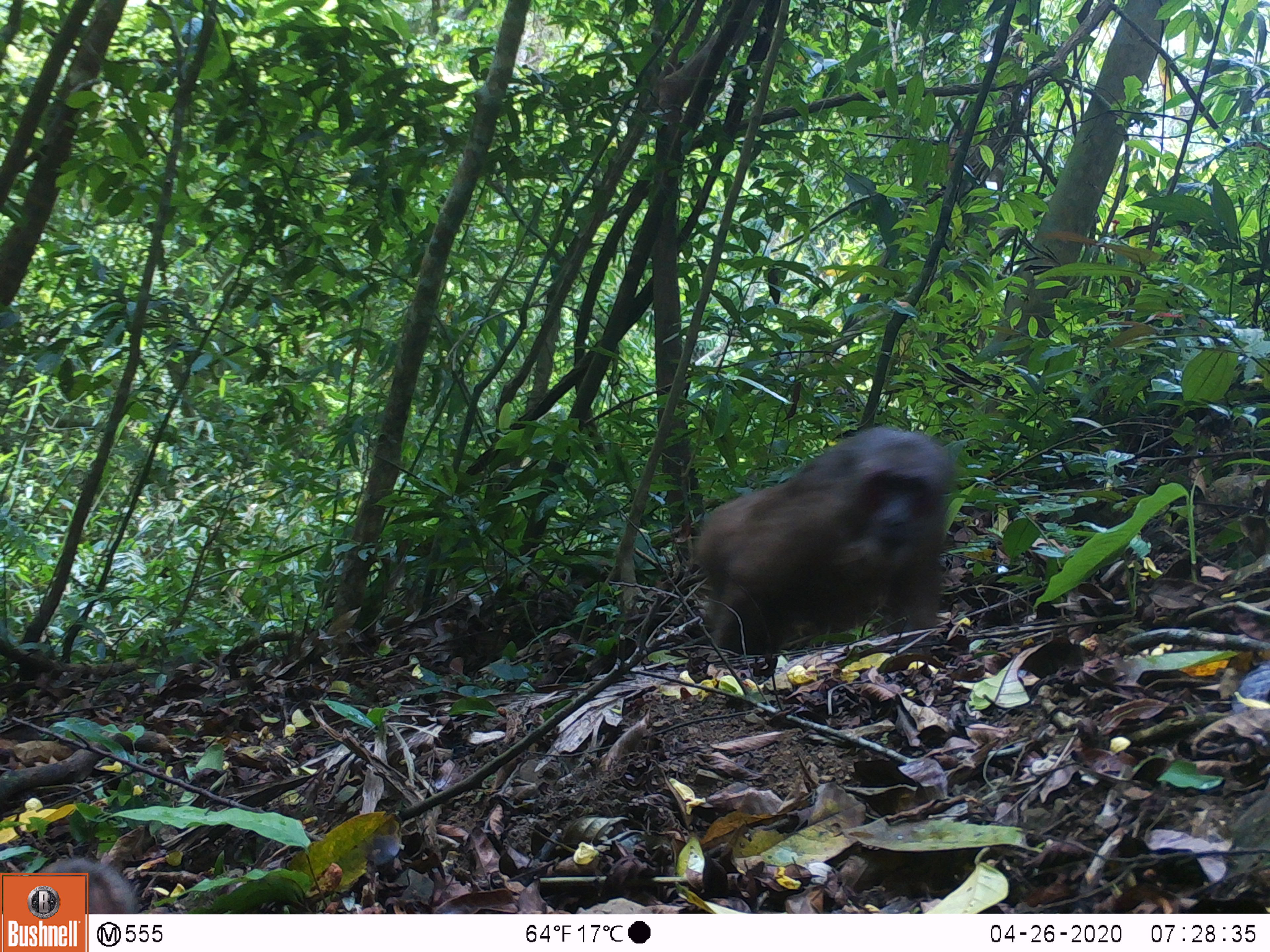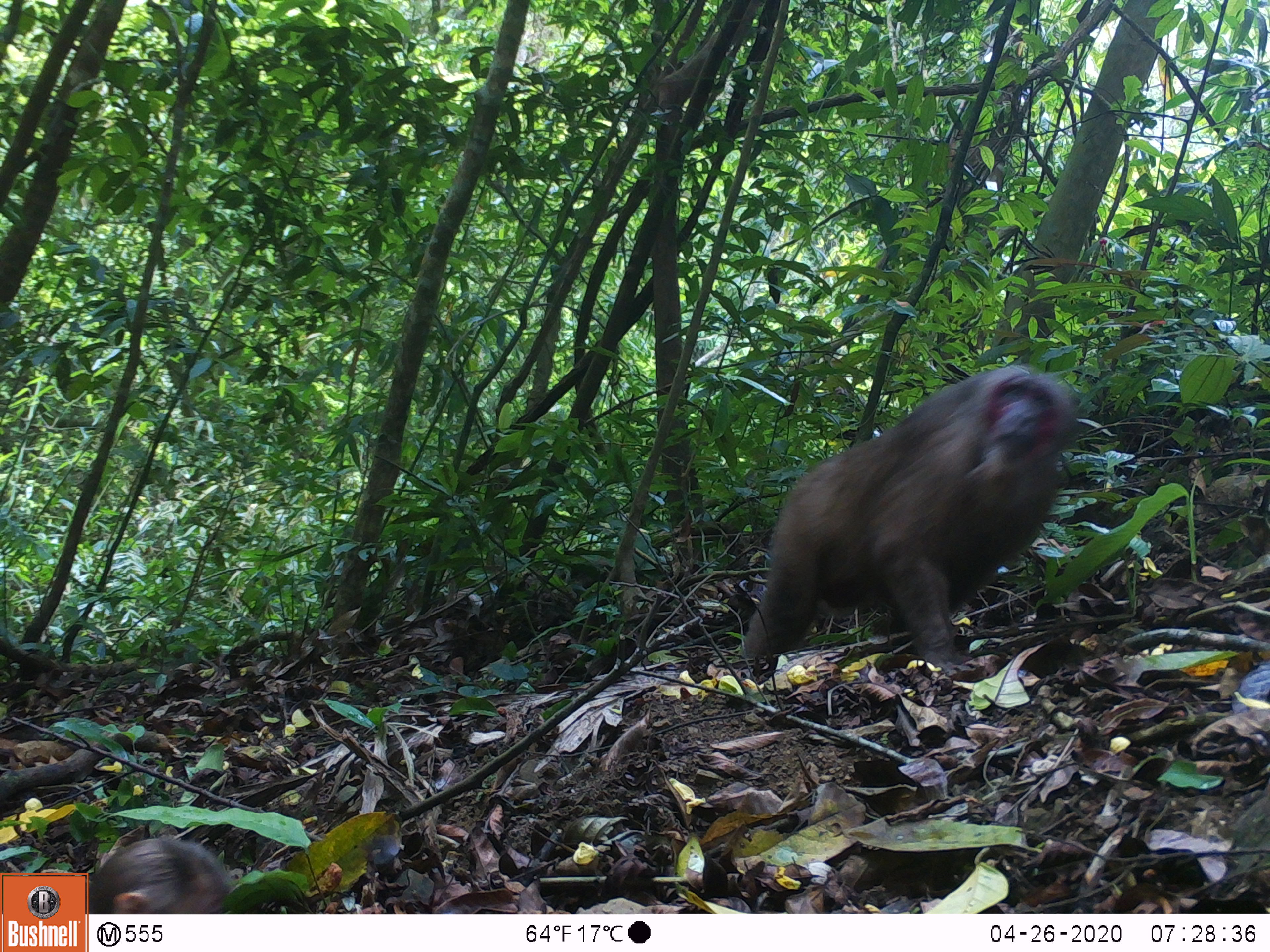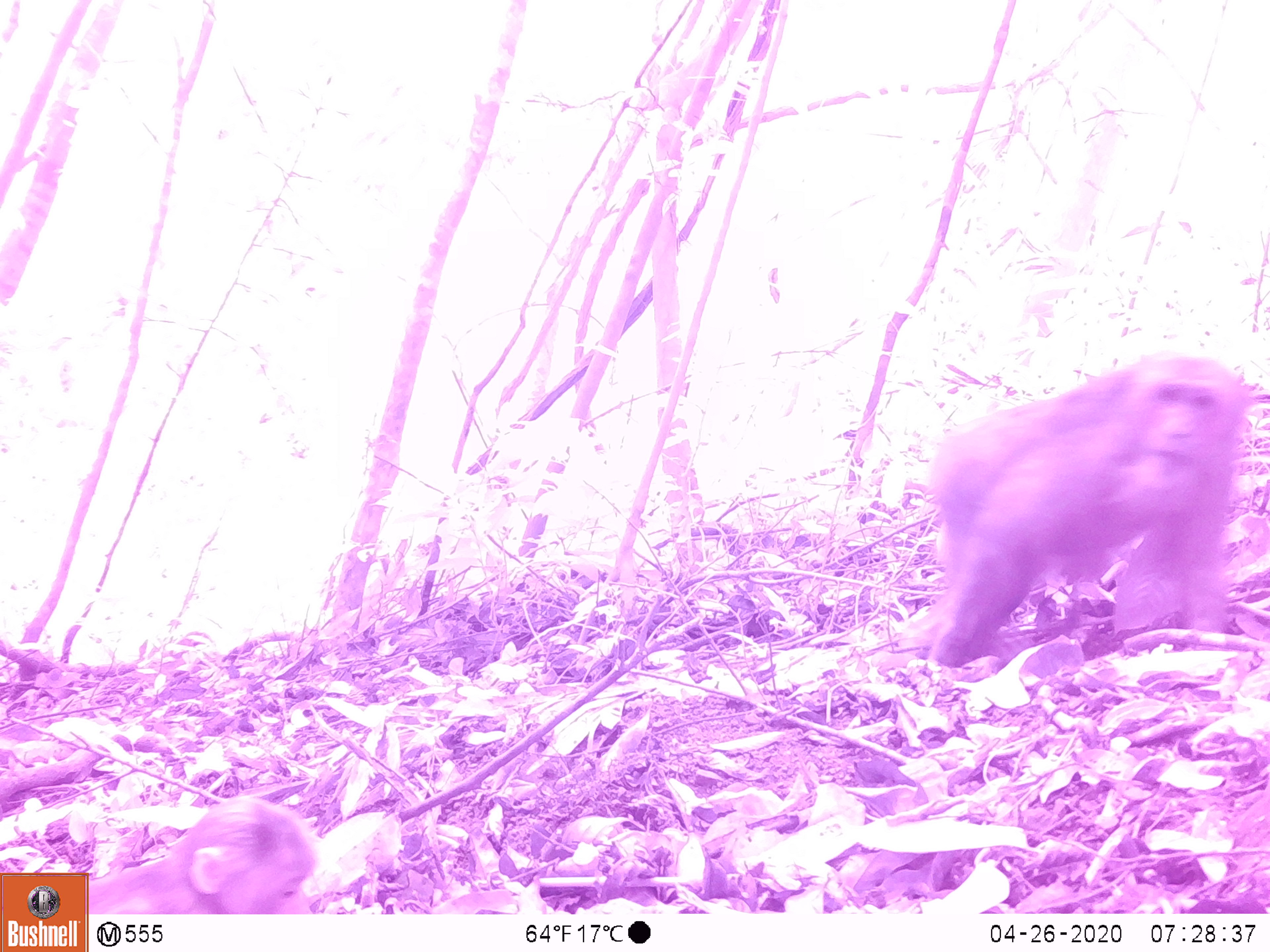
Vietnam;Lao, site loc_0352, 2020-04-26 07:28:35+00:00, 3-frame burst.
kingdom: Animalia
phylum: Chordata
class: Mammalia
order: Primates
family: Cercopithecidae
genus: Macaca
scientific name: Macaca arctoides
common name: stump-tailed macaque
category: stump tailed macaque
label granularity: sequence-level